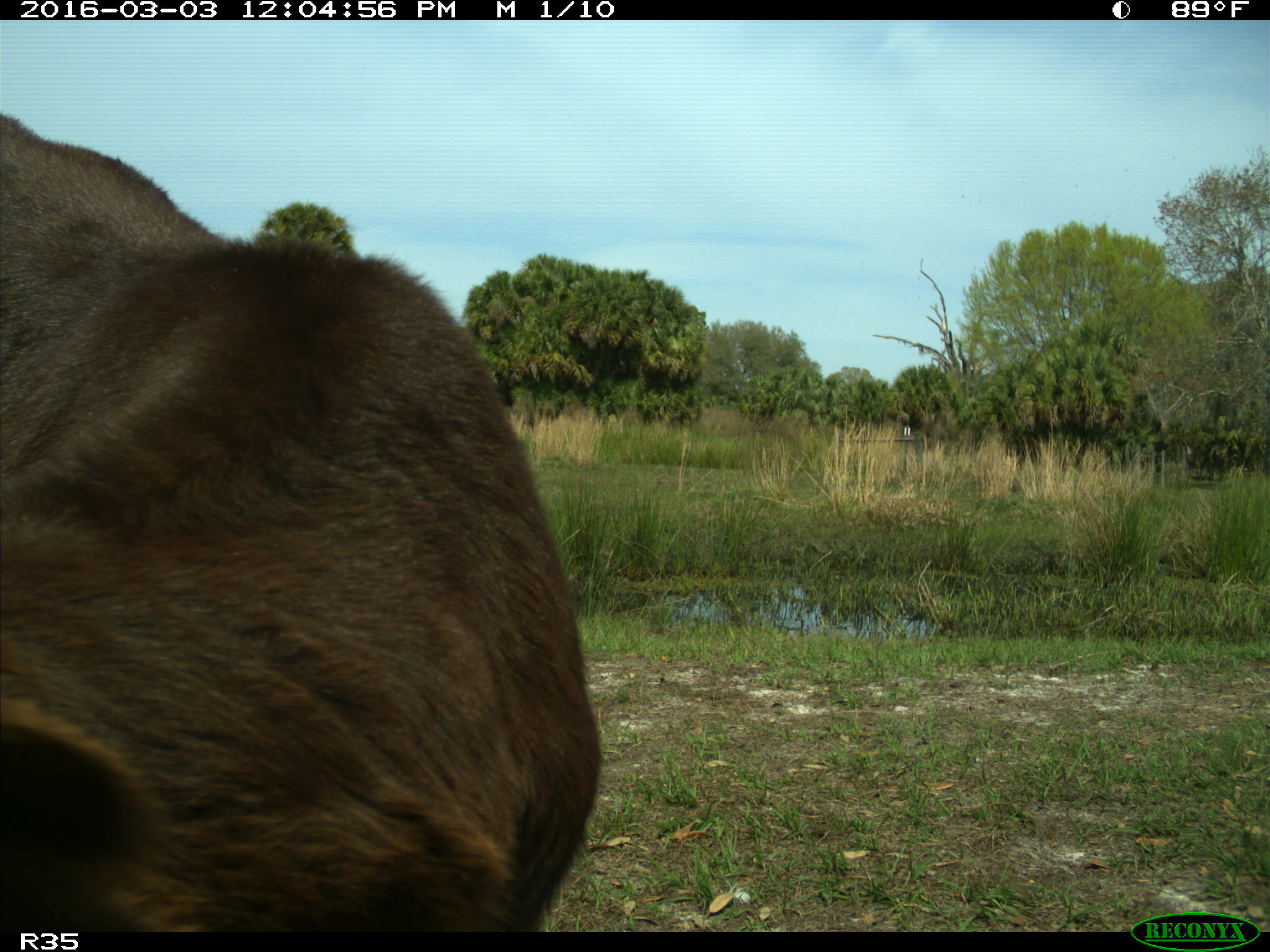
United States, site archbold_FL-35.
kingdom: Animalia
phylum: Chordata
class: Mammalia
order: Artiodactyla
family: Bovidae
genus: Bos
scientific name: Bos taurus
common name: domestic cow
Bos taurus (domestic cow).